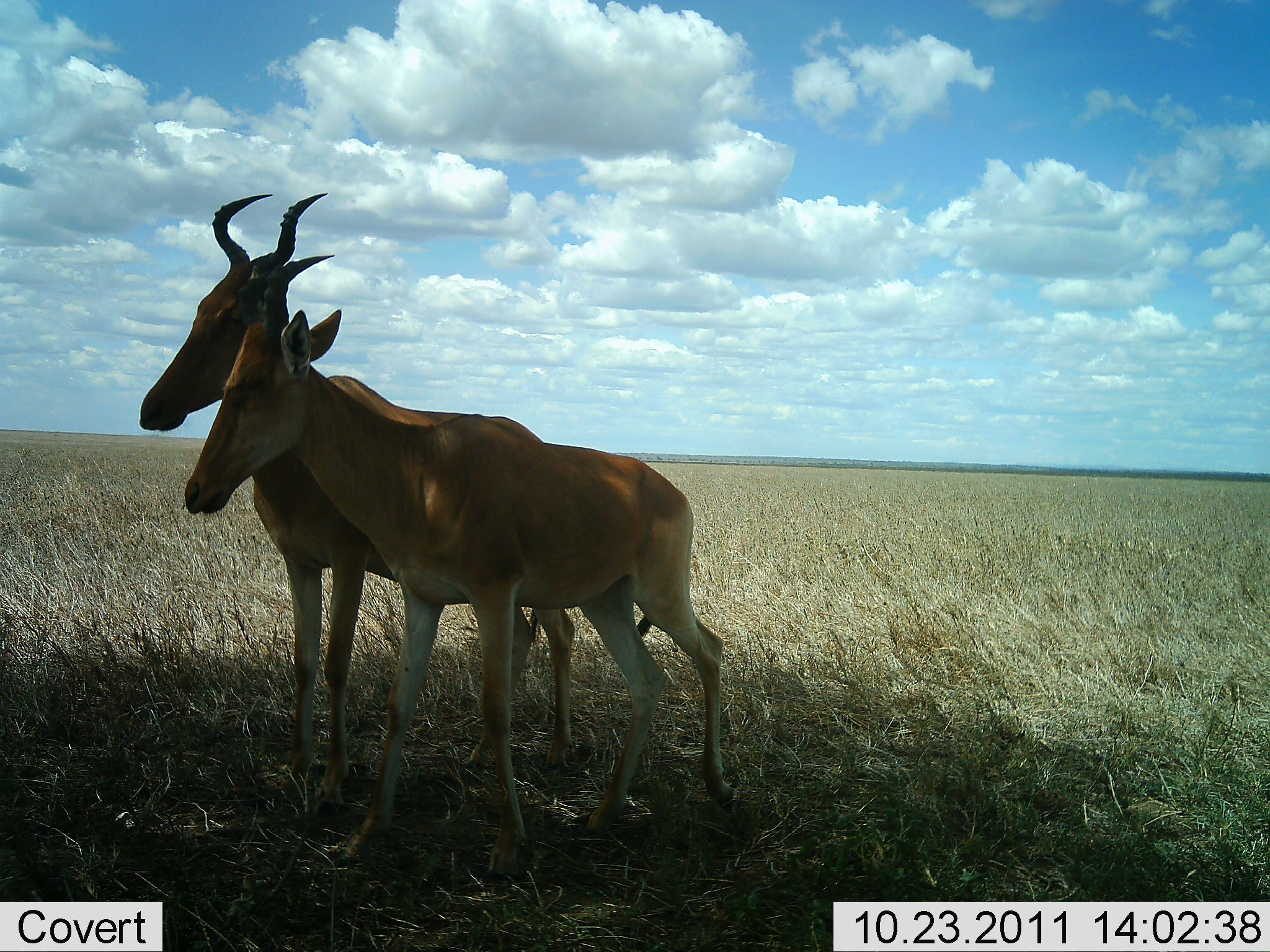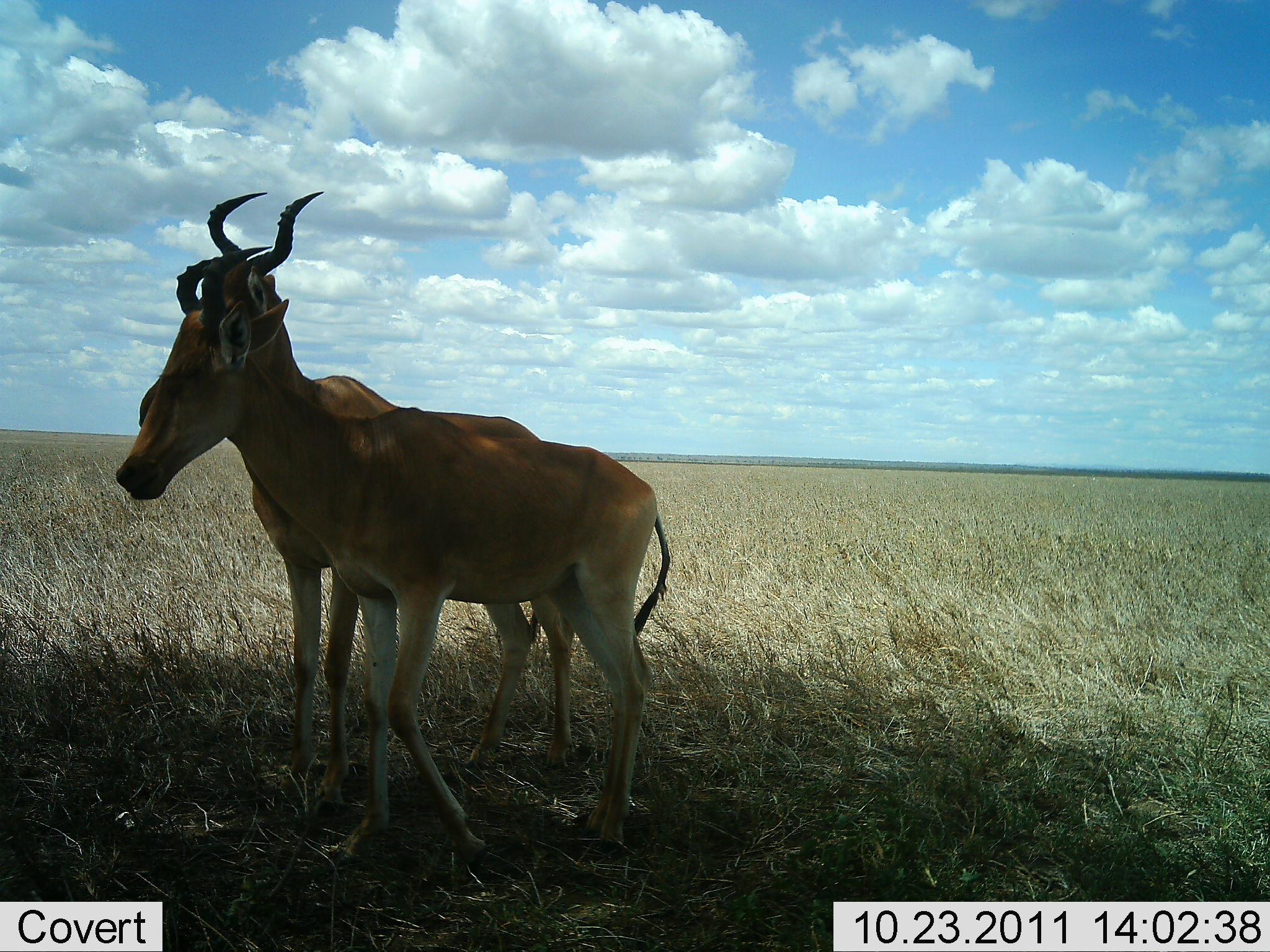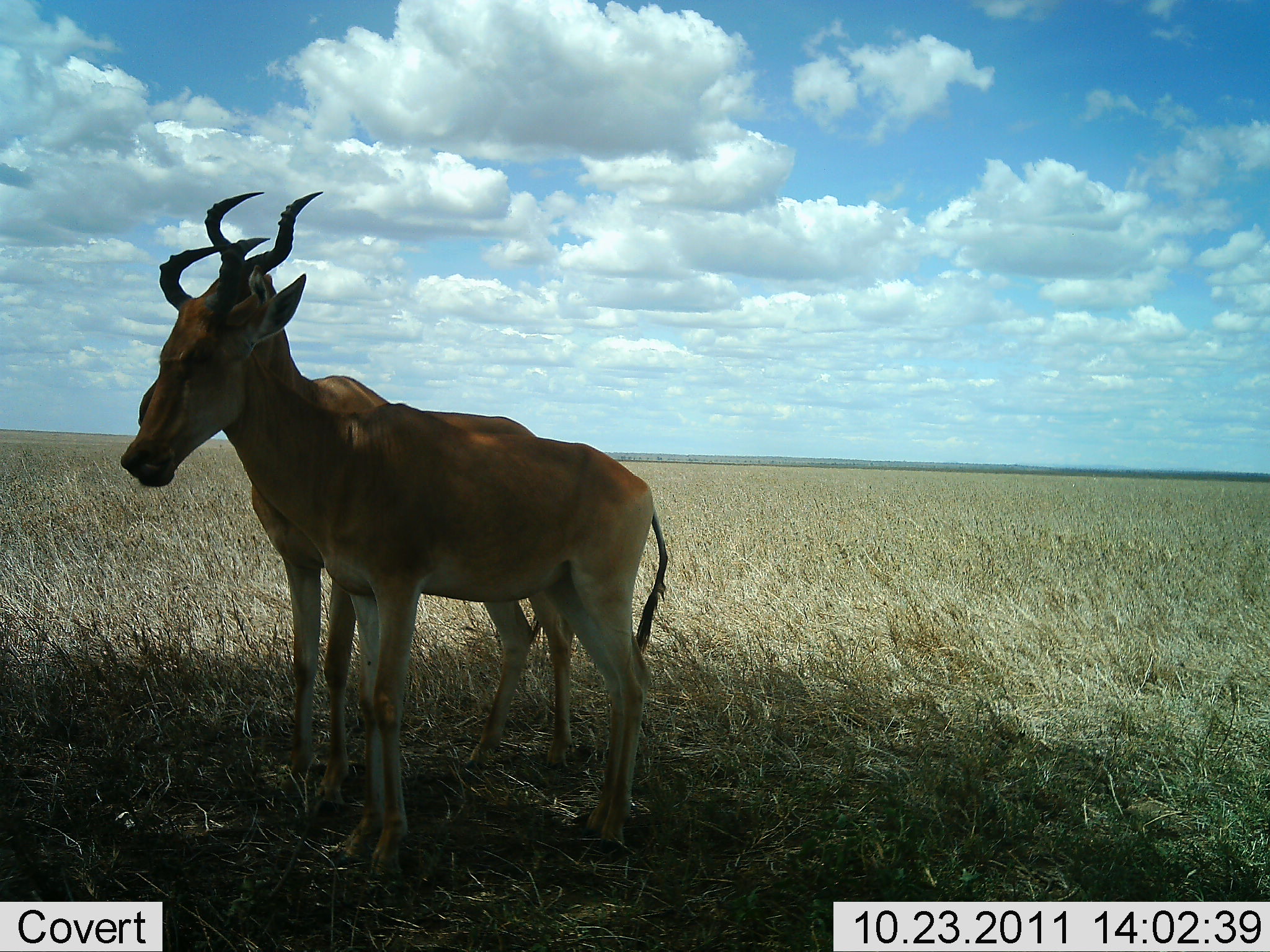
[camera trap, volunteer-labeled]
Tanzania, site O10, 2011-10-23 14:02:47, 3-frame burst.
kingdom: Animalia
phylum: Chordata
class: Mammalia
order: Artiodactyla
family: Bovidae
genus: Alcelaphus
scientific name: Alcelaphus buselaphus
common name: hartebeest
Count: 2.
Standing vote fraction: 100%.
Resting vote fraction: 0%.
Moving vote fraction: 0%.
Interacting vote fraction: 27%.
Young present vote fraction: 0%.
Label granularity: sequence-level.